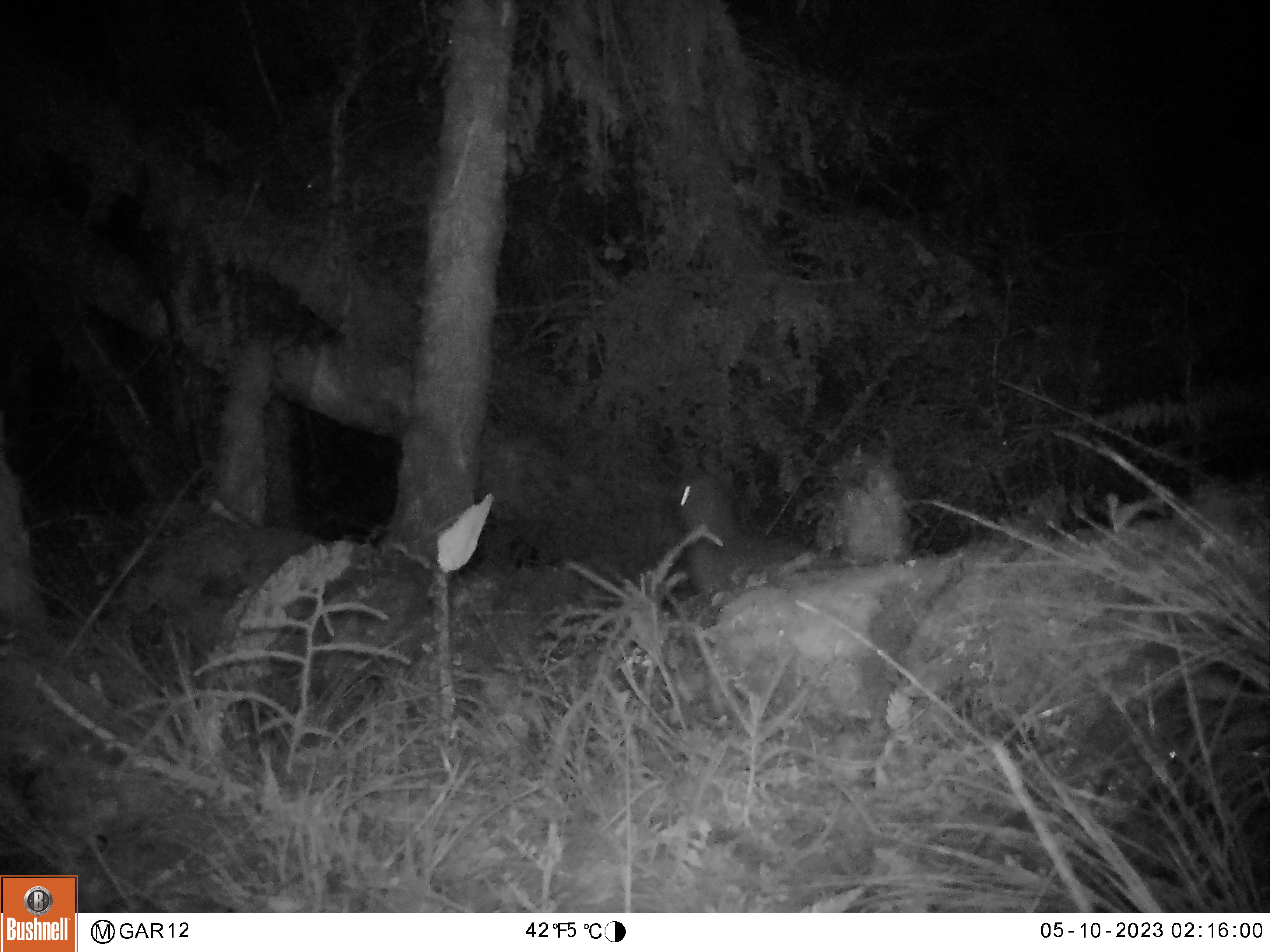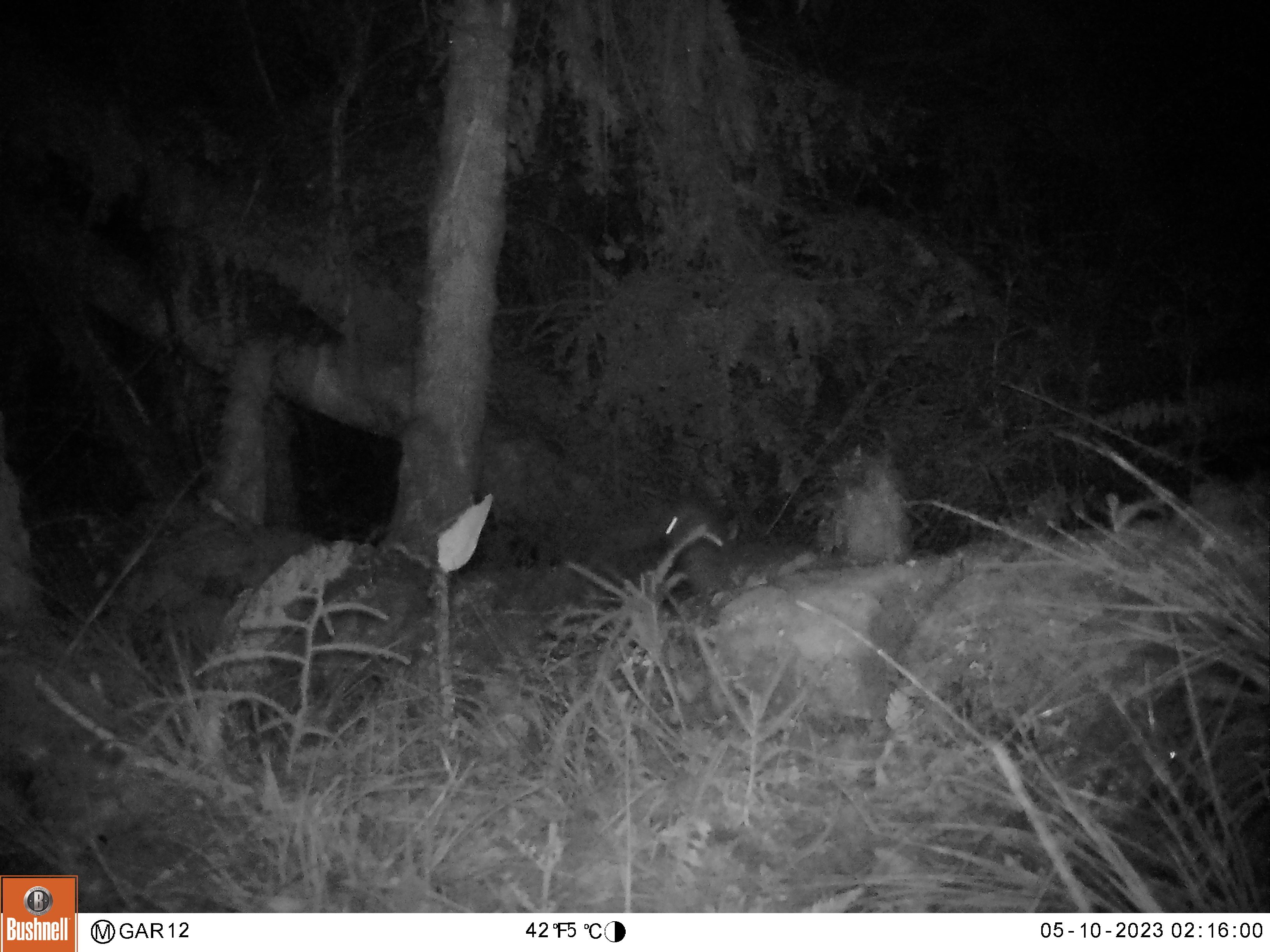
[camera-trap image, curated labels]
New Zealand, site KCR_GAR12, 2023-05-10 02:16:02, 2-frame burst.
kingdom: Animalia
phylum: Chordata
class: Aves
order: Apterygiformes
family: Apterygidae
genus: Apteryx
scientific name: Apteryx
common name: kiwi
Kiwi (Apteryx).